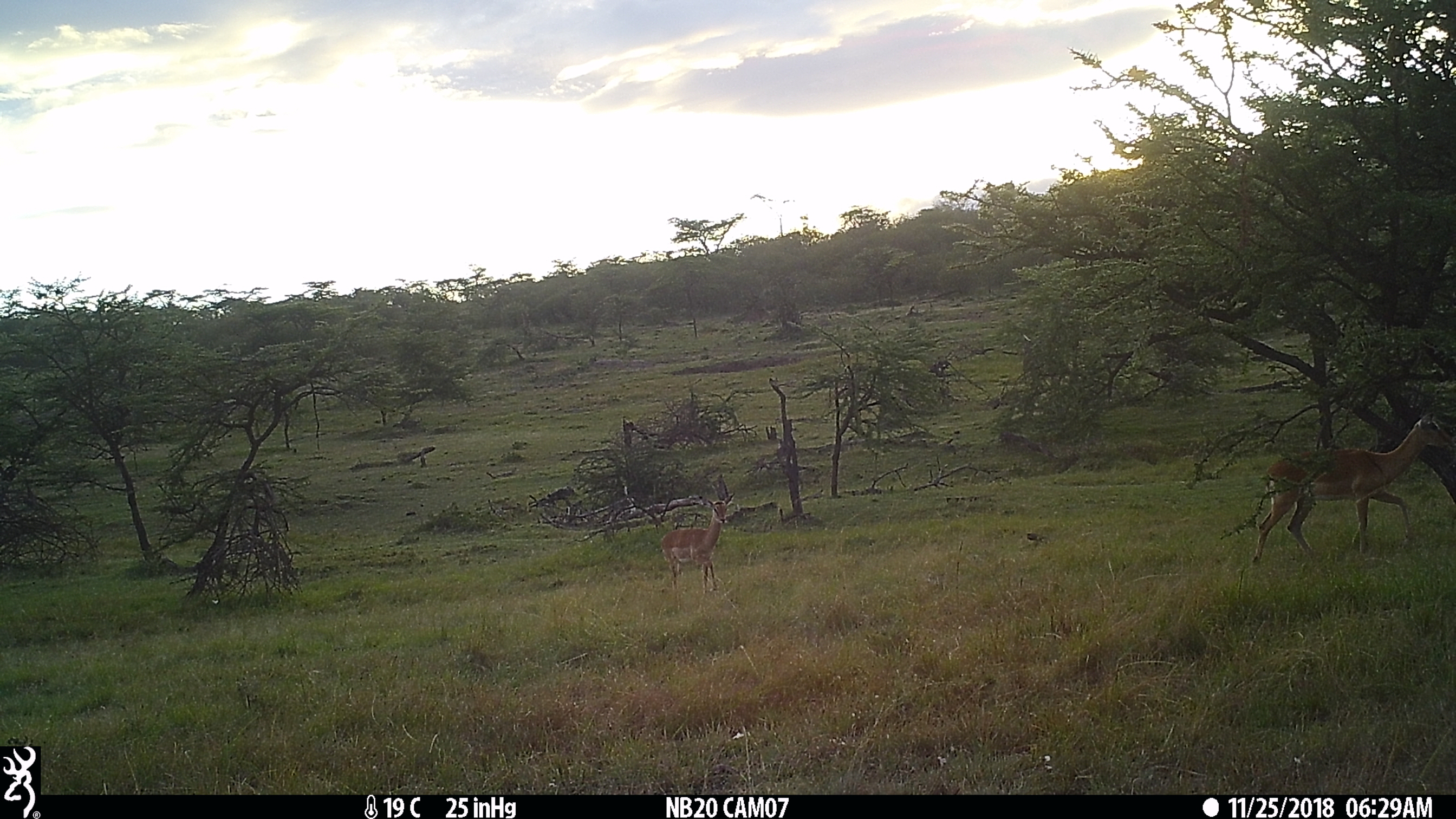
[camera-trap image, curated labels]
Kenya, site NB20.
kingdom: Animalia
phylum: Chordata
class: Mammalia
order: Artiodactyla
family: Bovidae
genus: Aepyceros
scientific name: Aepyceros melampus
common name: impala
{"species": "impala (Aepyceros melampus)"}